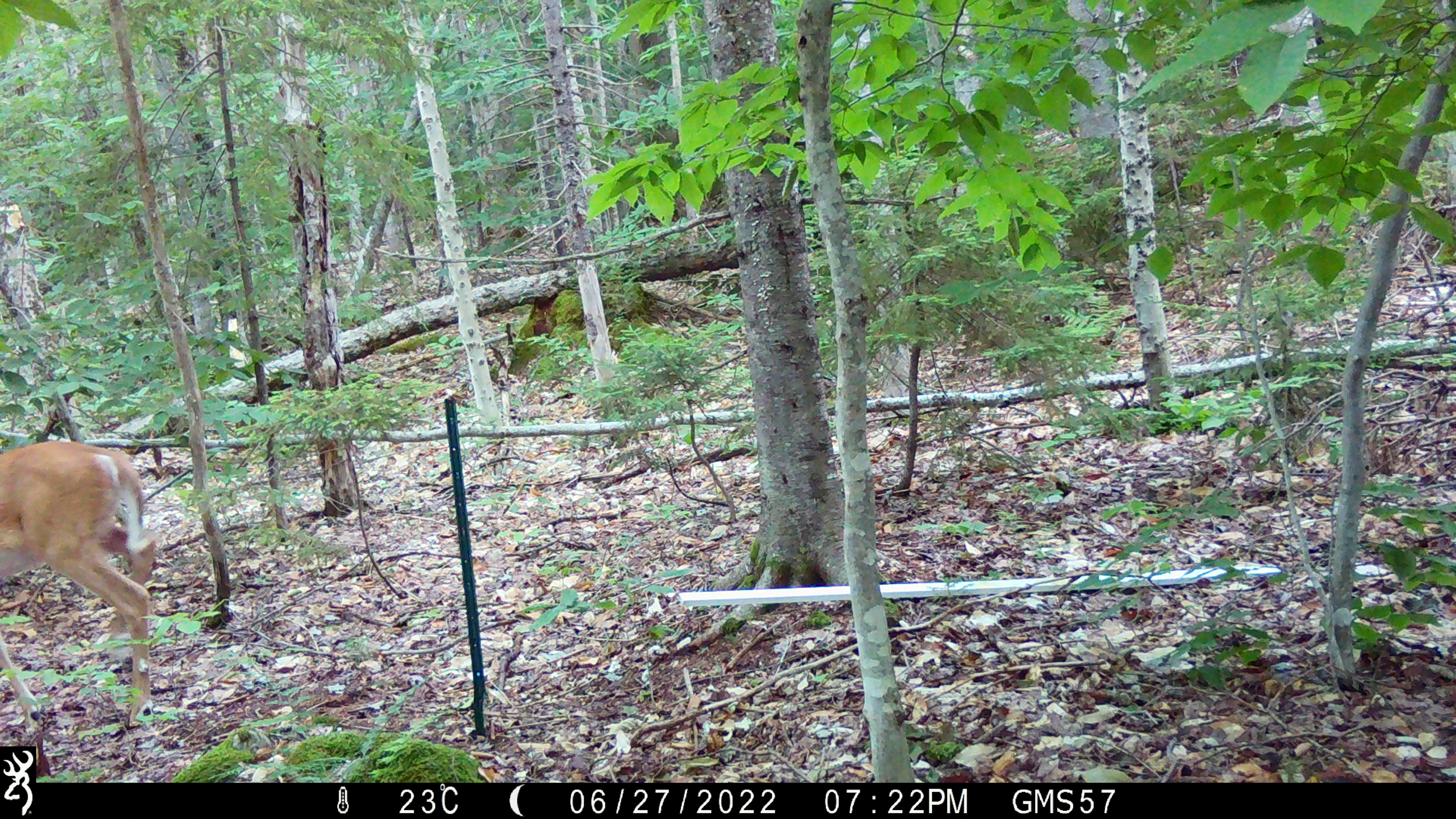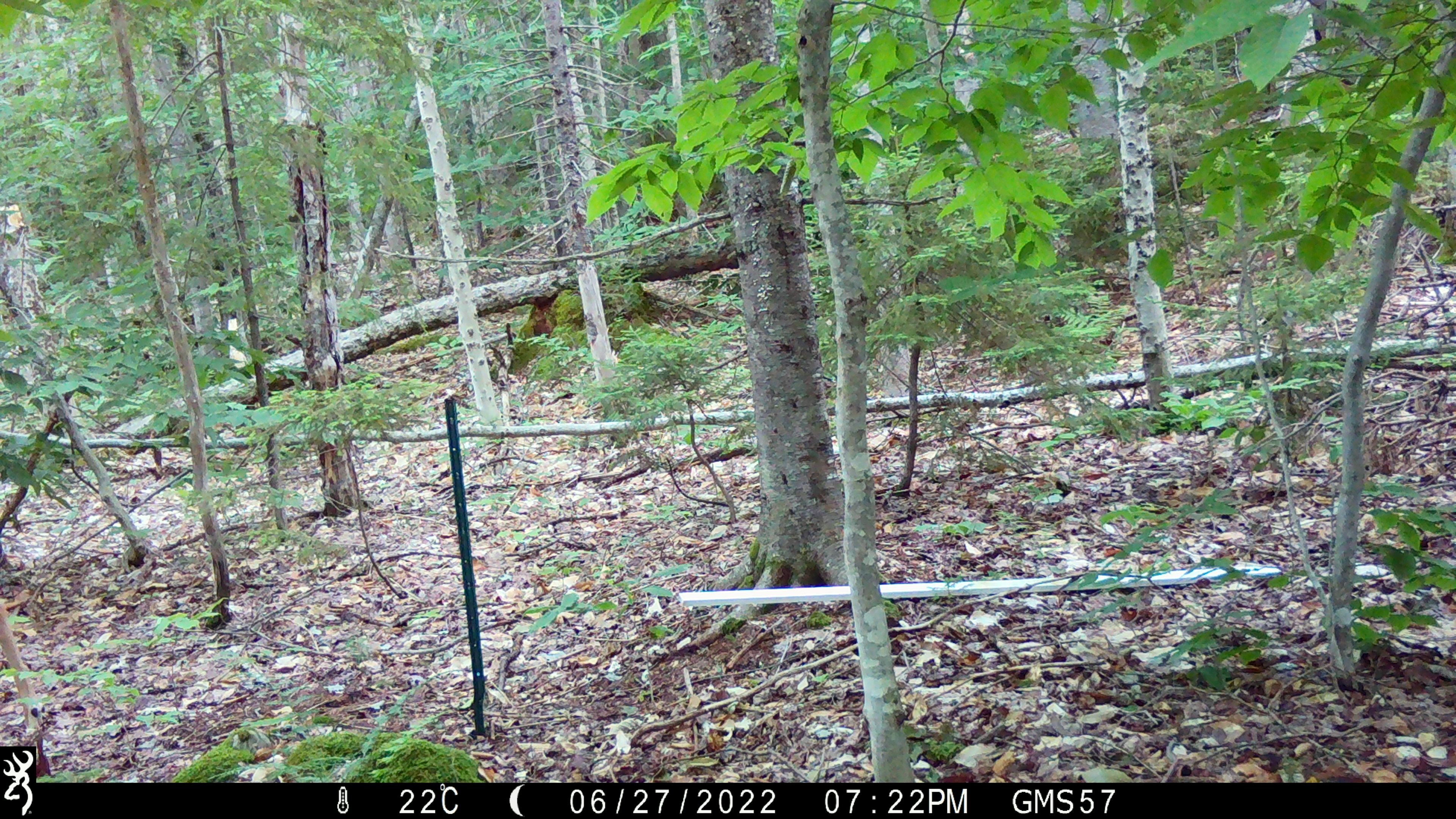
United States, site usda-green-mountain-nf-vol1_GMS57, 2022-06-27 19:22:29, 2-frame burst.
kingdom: Animalia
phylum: Chordata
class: Mammalia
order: Artiodactyla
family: Cervidae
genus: Odocoileus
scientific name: Odocoileus virginianus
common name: white-tailed deer